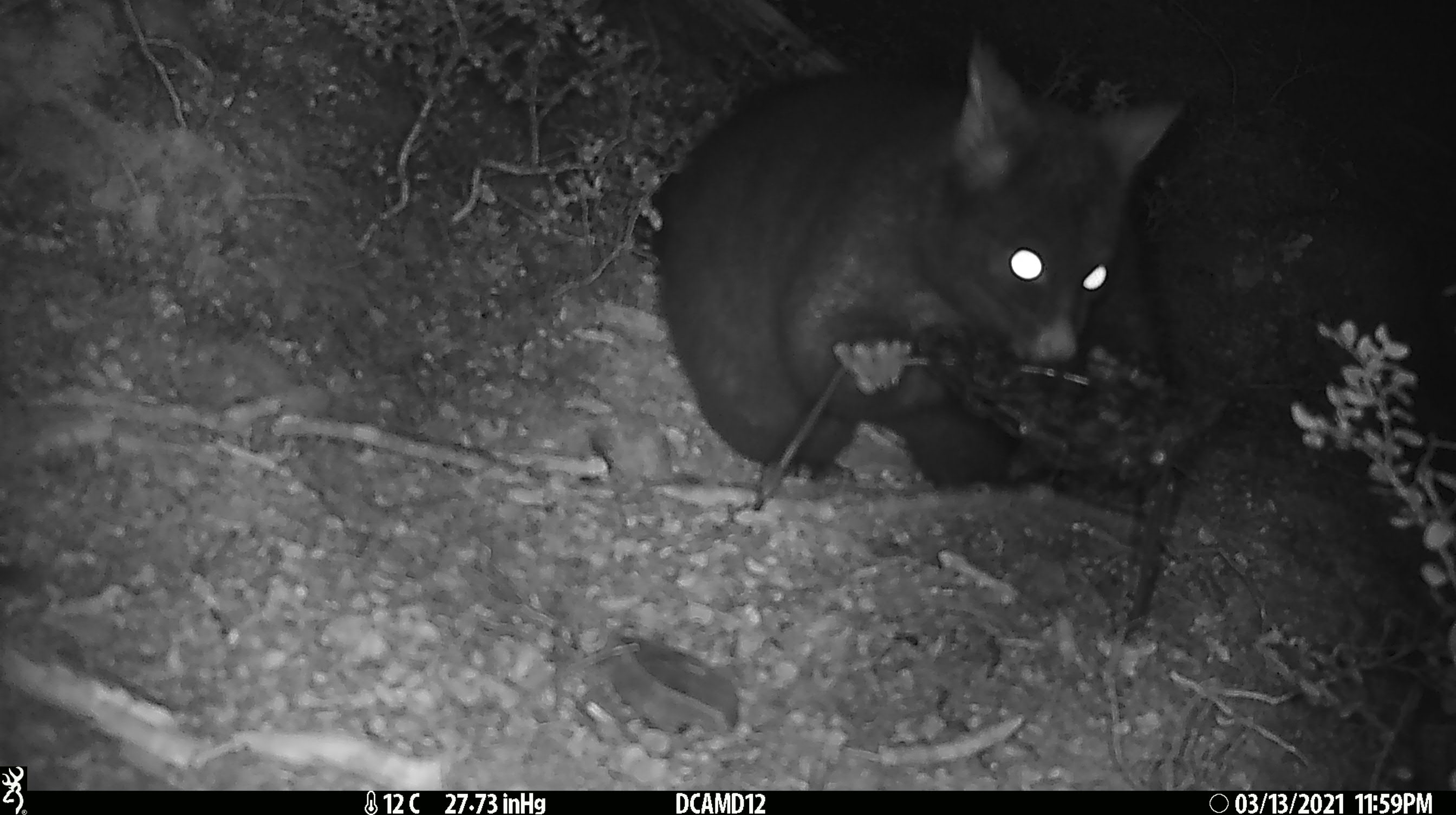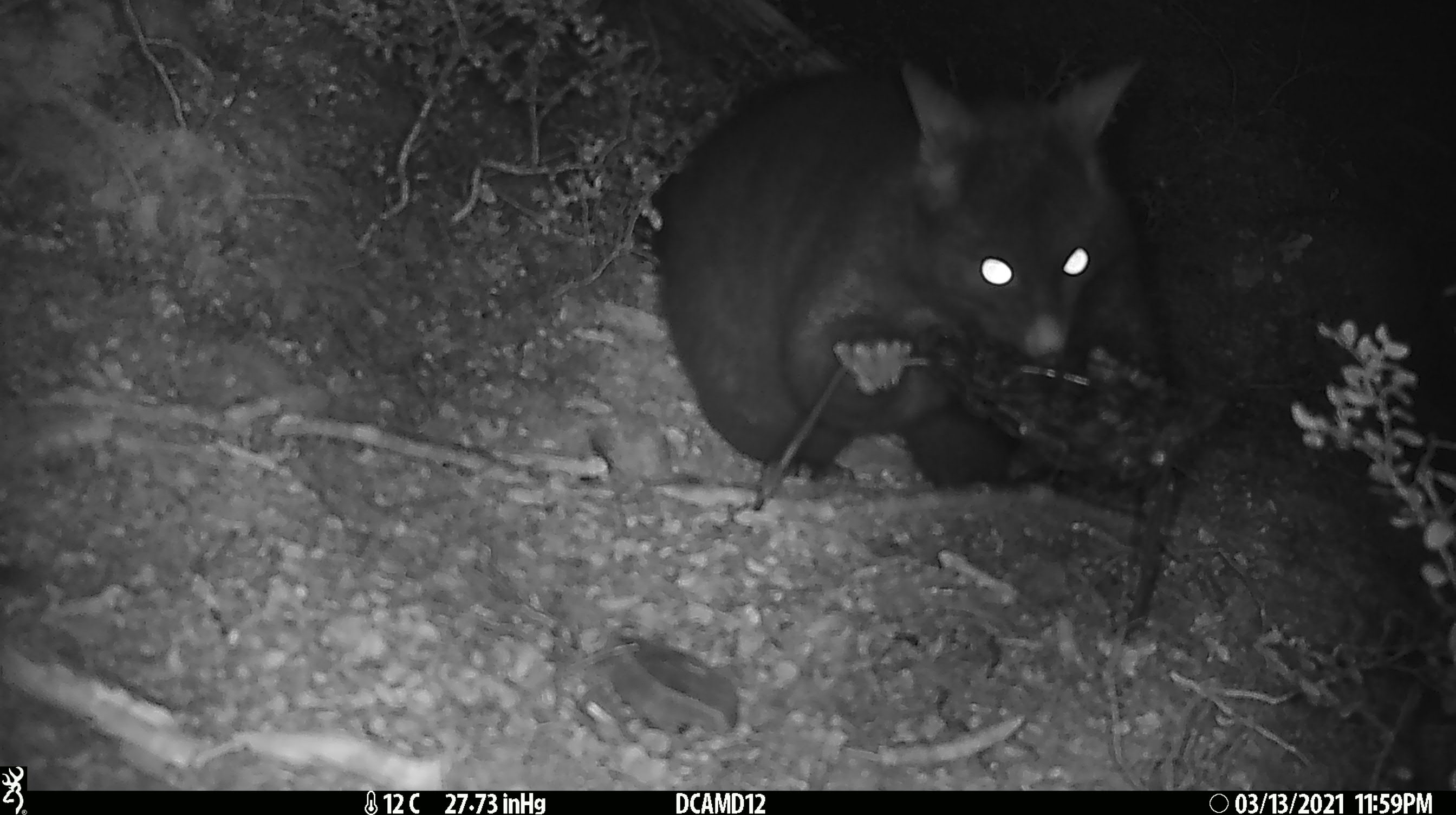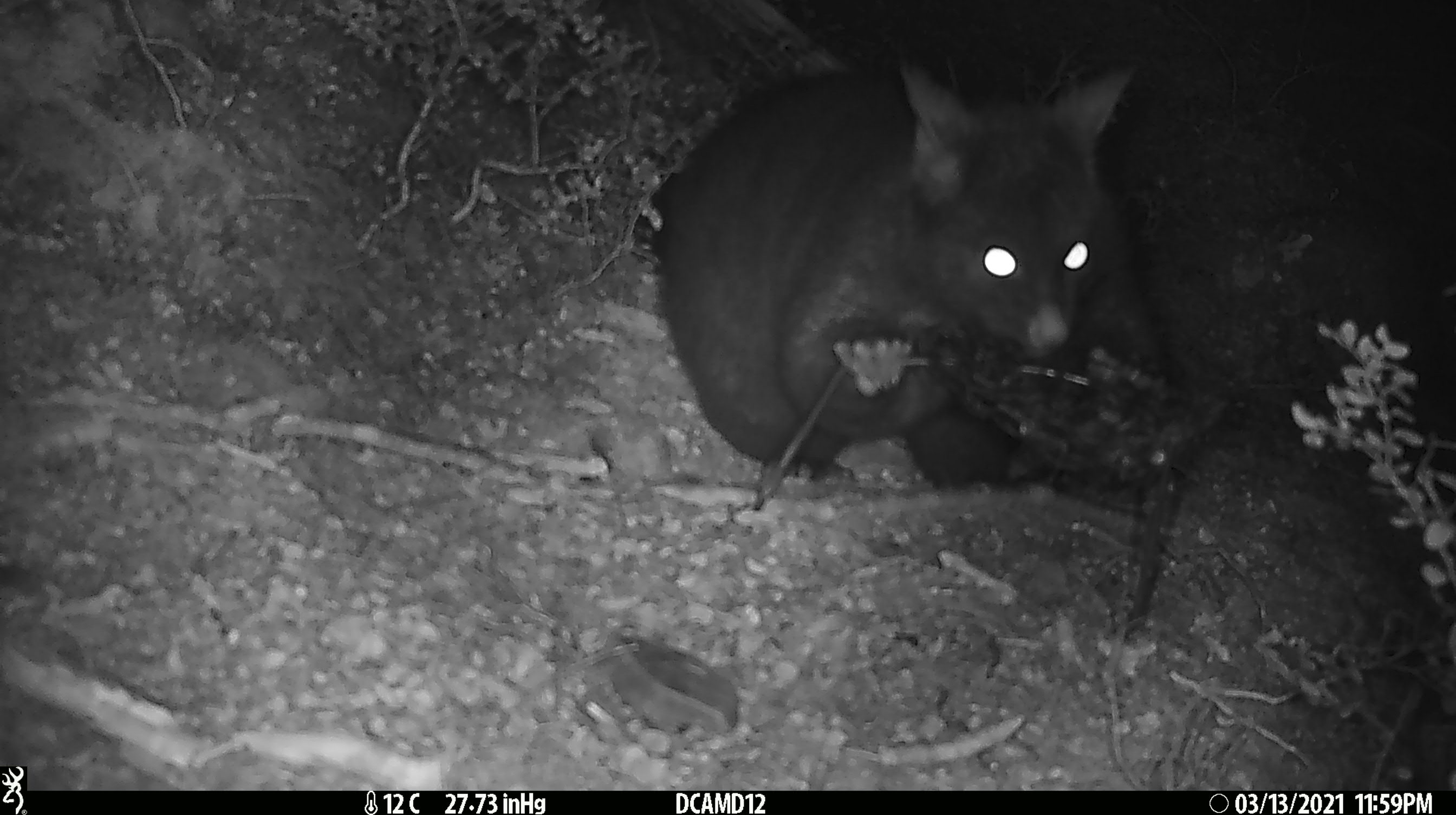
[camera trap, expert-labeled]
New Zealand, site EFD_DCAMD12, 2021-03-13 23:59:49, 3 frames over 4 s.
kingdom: Animalia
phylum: Chordata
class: Mammalia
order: Diprotodontia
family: Phalangeridae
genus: Trichosurus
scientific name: Trichosurus vulpecula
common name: common brushtail possum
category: possum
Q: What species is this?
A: Possum (common brushtail possum) (Trichosurus vulpecula).